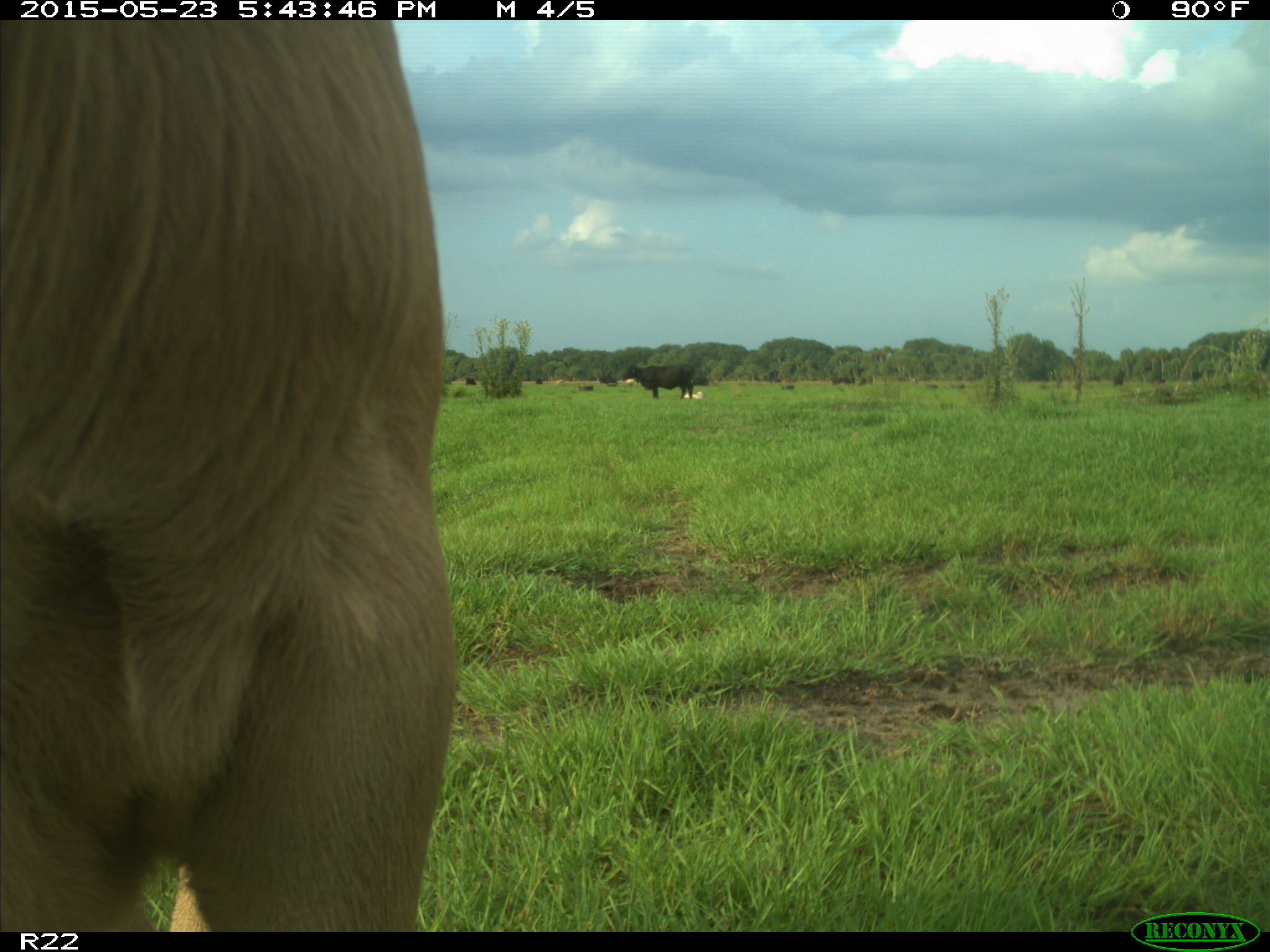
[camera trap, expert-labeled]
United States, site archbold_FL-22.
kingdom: Animalia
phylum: Chordata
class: Mammalia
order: Artiodactyla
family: Bovidae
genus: Bos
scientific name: Bos taurus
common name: domestic cow